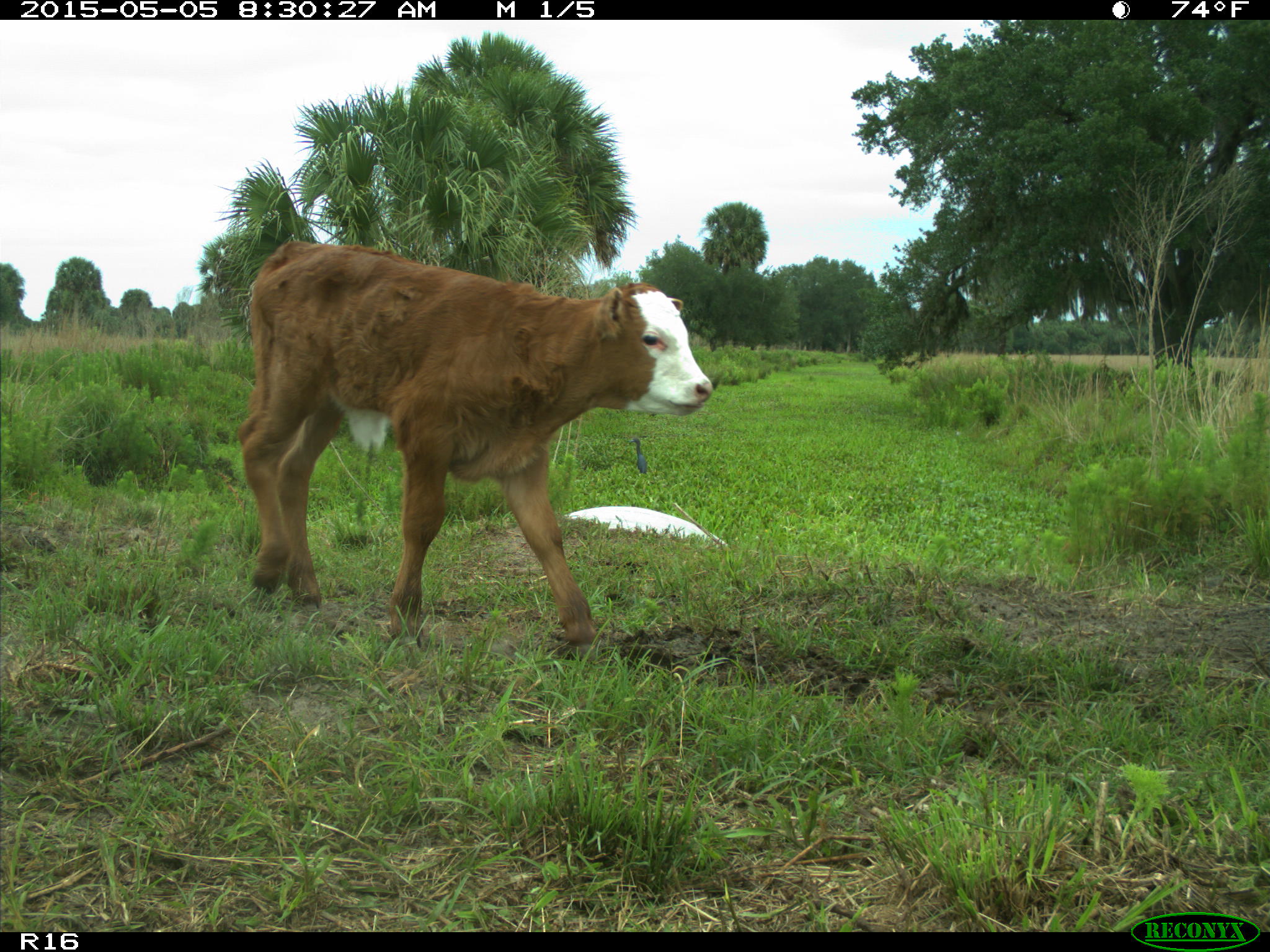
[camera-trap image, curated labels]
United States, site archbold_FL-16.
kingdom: Animalia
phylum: Chordata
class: Mammalia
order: Artiodactyla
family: Bovidae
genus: Bos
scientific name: Bos taurus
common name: domestic cow